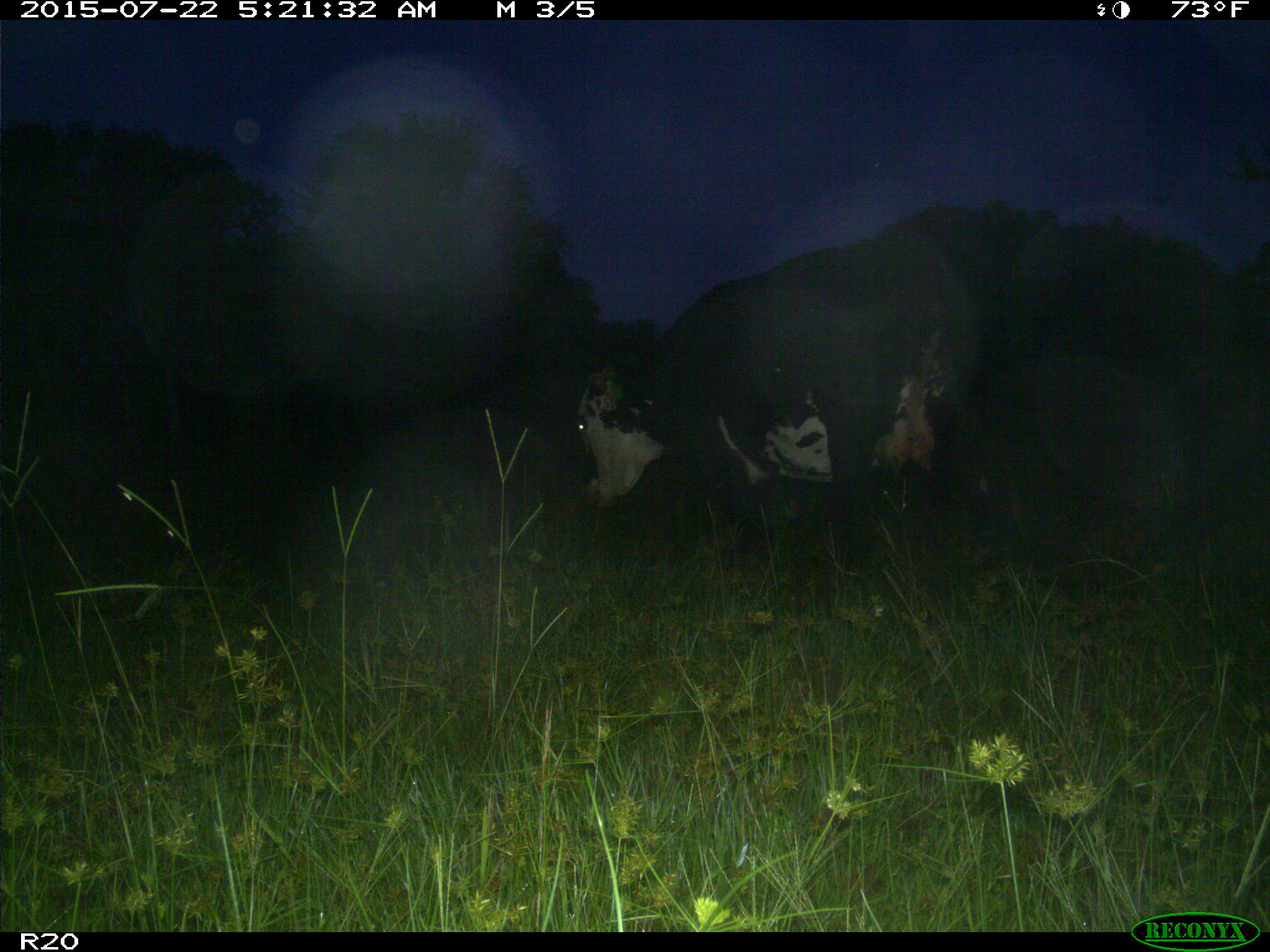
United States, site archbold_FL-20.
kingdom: Animalia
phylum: Chordata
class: Mammalia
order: Artiodactyla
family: Bovidae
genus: Bos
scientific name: Bos taurus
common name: domestic cow